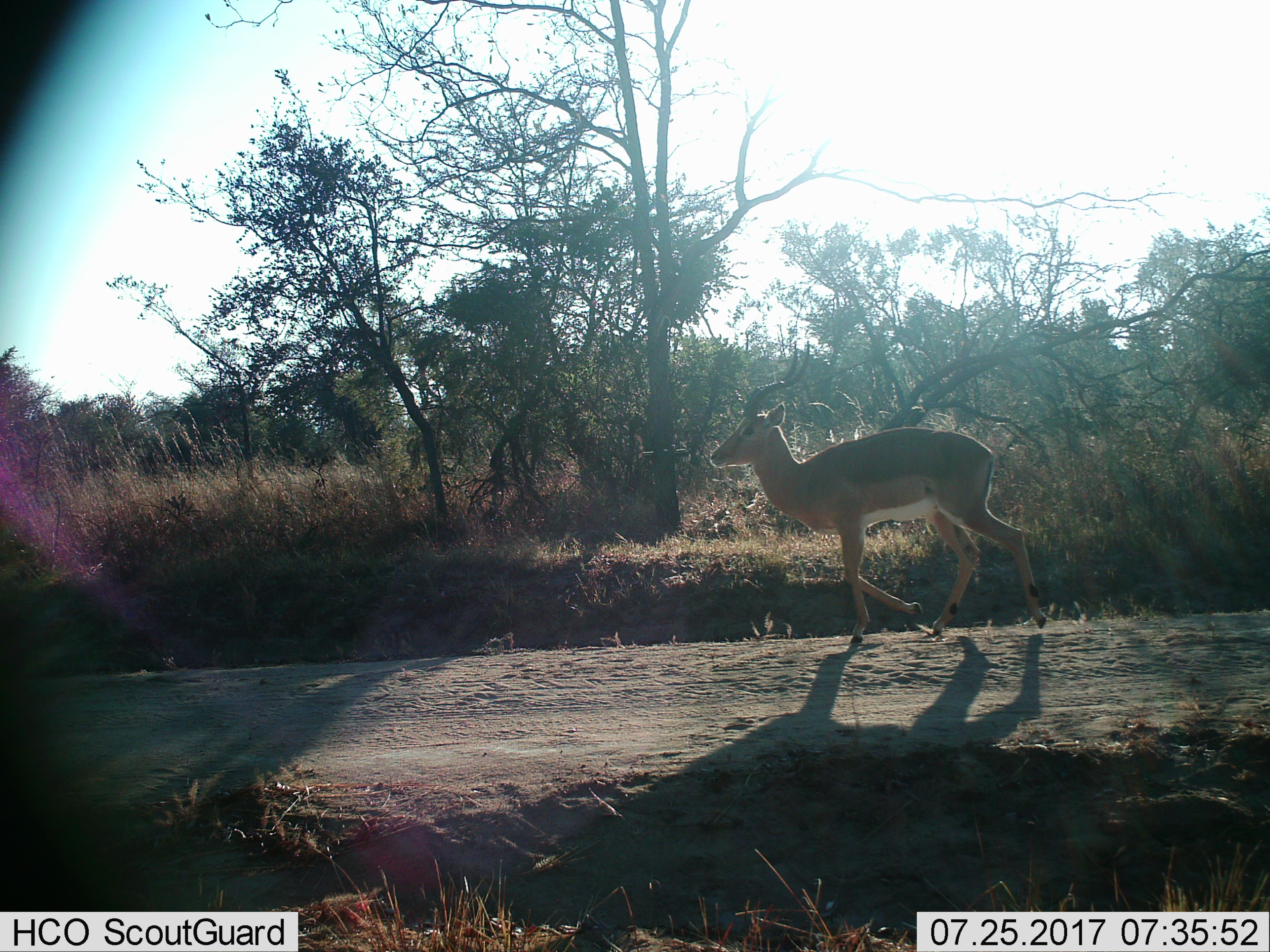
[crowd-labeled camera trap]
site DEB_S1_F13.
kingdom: Animalia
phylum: Chordata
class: Mammalia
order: Artiodactyla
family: Bovidae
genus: Aepyceros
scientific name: Aepyceros melampus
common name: impala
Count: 1.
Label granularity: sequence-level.